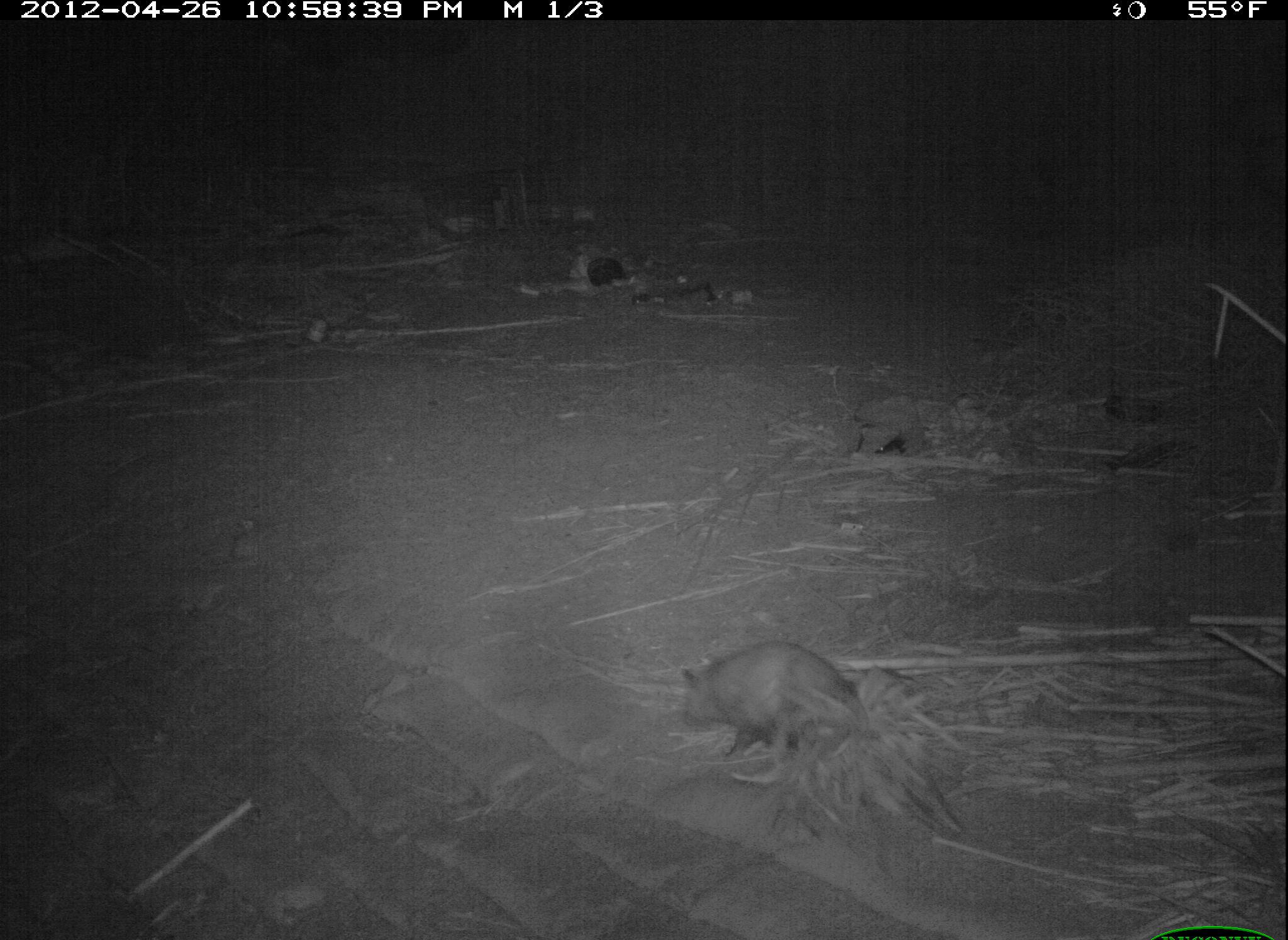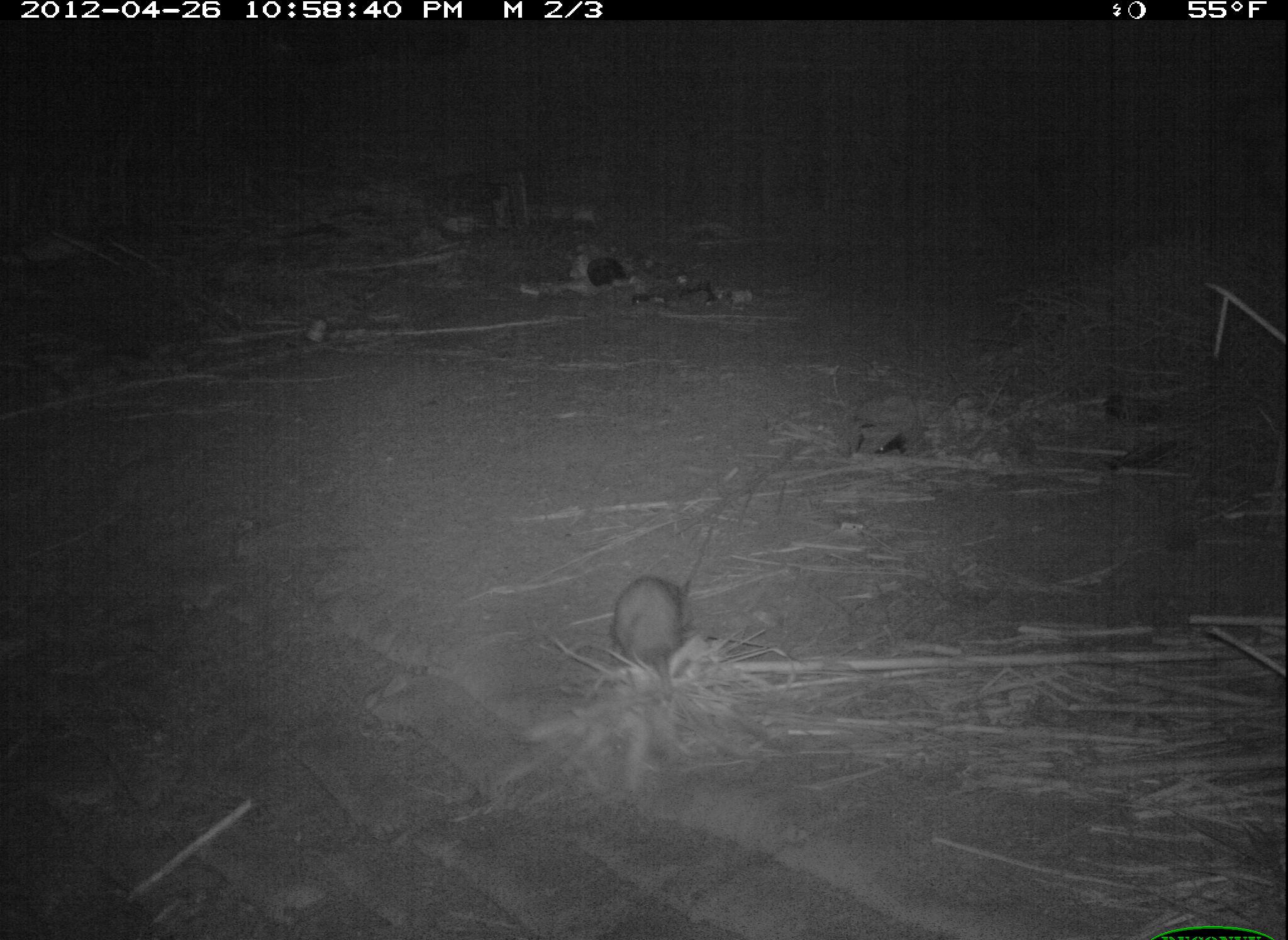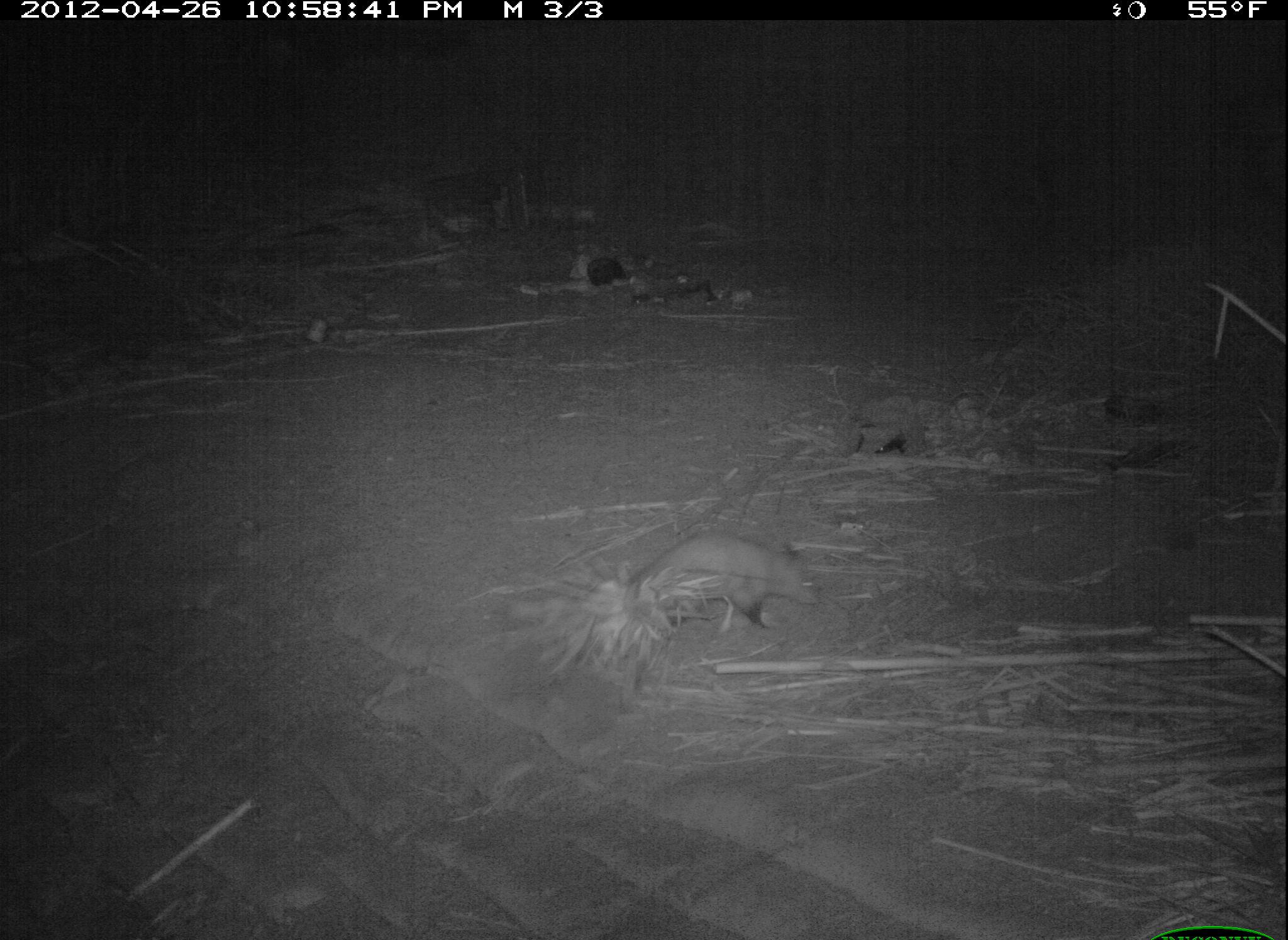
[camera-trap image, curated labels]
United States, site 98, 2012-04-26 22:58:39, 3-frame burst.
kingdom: Animalia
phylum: Chordata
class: Mammalia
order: Didelphimorphia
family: Didelphidae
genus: Didelphis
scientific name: Didelphis virginiana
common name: virginia opossum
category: opossum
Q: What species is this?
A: Opossum (virginia opossum) (Didelphis virginiana).